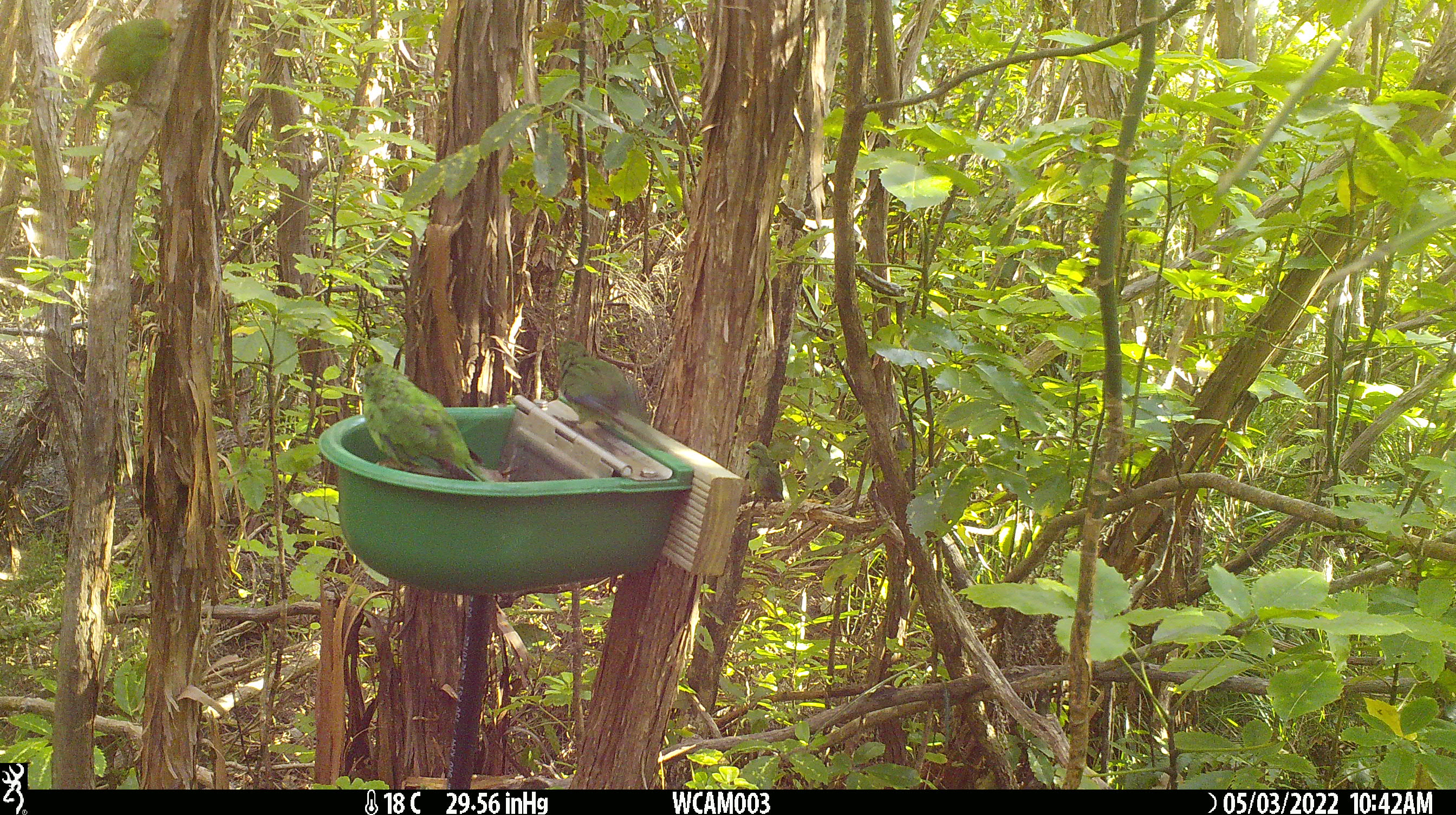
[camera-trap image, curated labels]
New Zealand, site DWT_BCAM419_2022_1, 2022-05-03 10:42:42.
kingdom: Animalia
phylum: Chordata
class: Aves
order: Psittaciformes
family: Psittaculidae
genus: Cyanoramphus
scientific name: Cyanoramphus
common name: parakeet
Parakeet (Cyanoramphus).